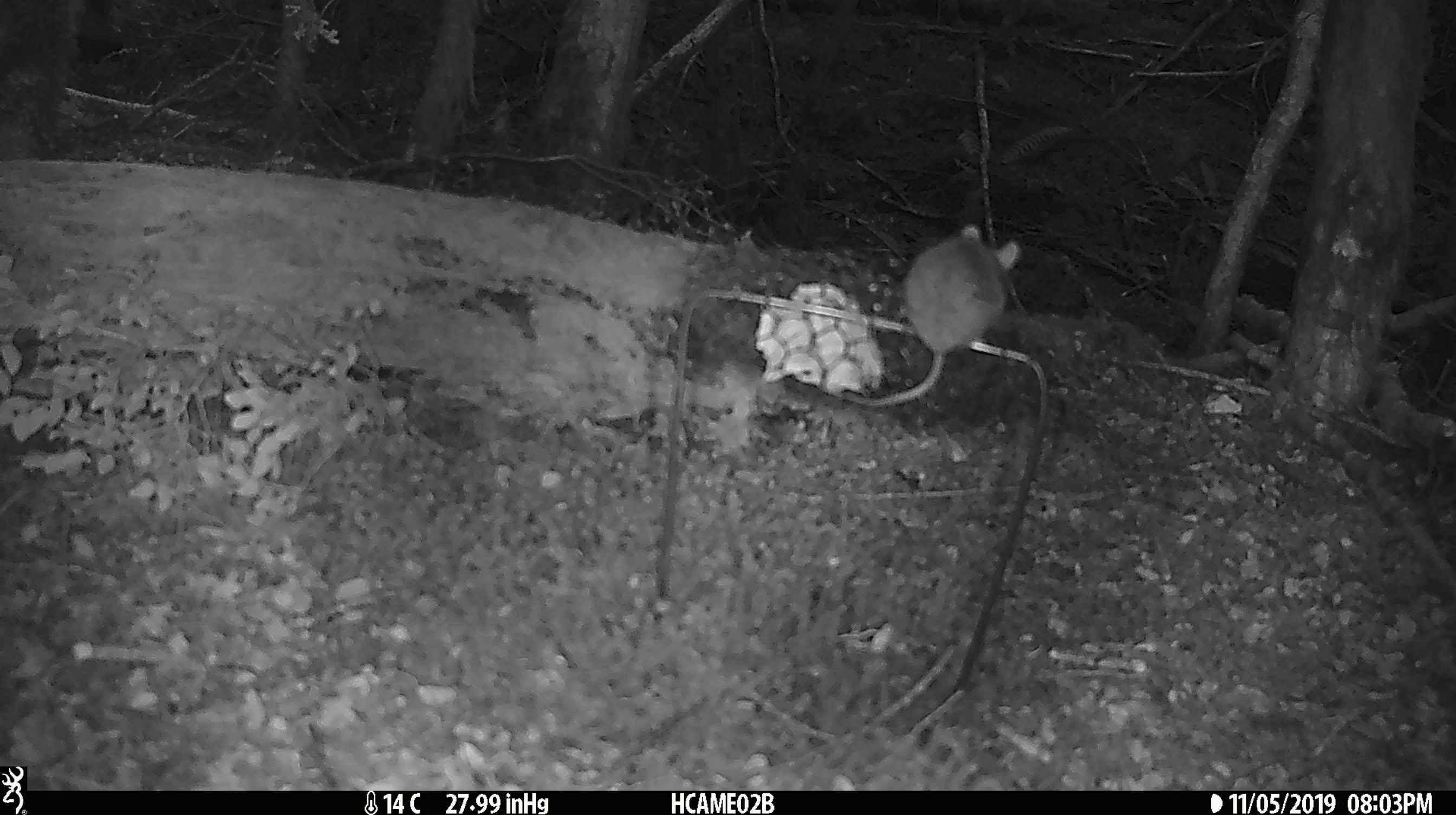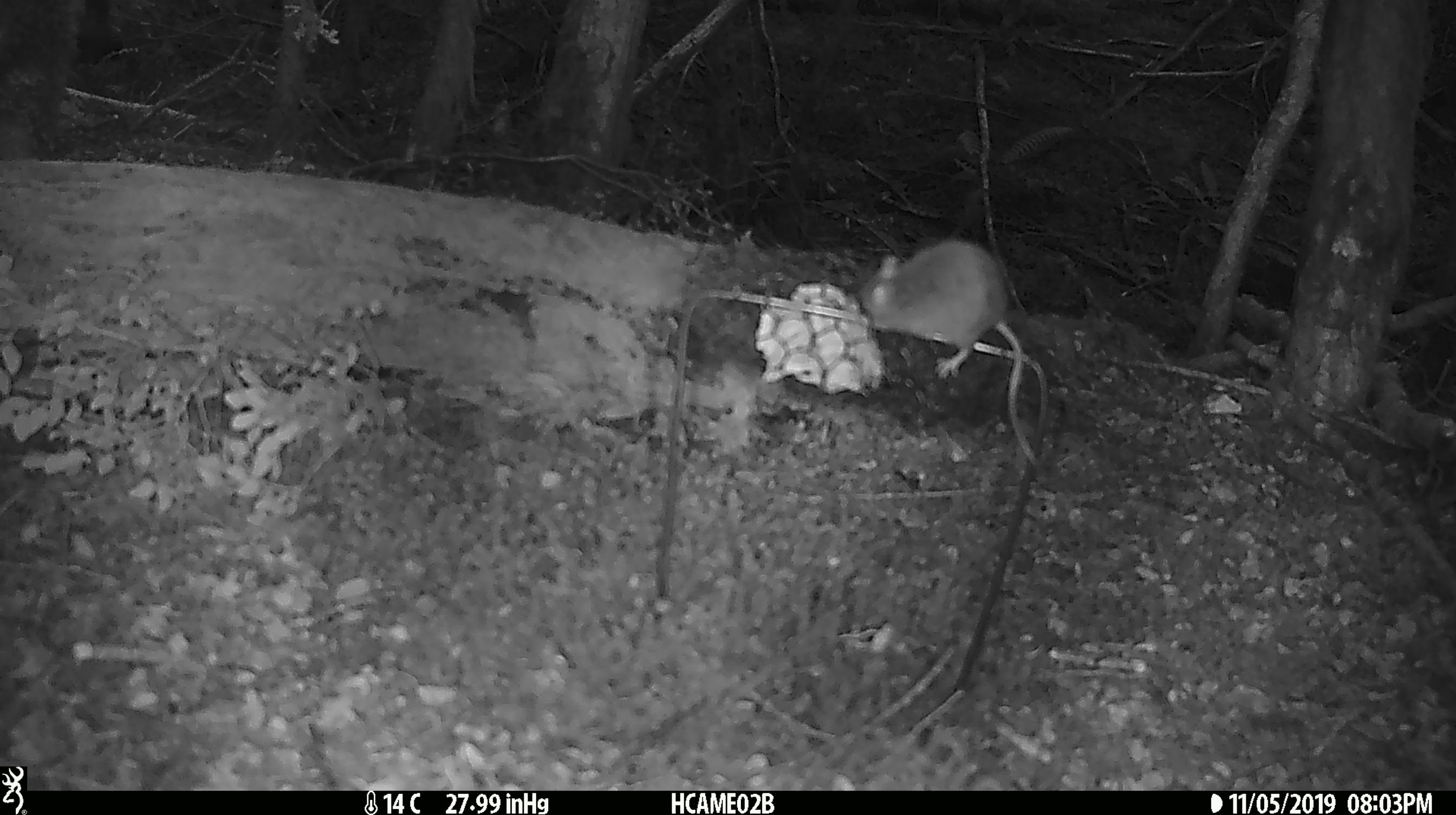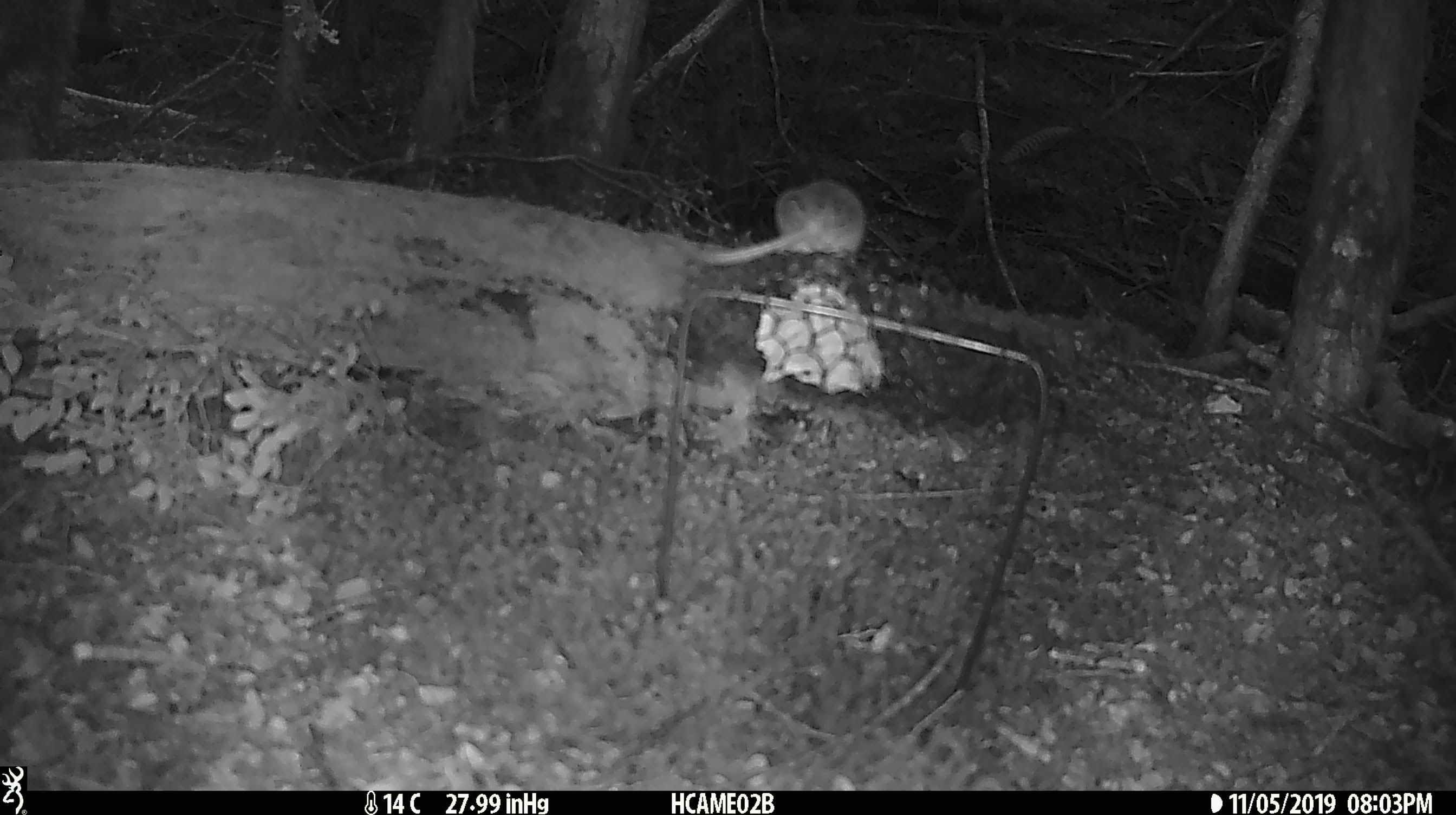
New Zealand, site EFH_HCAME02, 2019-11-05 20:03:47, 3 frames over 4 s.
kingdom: Animalia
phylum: Chordata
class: Mammalia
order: Rodentia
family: Muridae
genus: Mus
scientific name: Mus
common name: mouse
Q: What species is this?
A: Mouse (Mus).